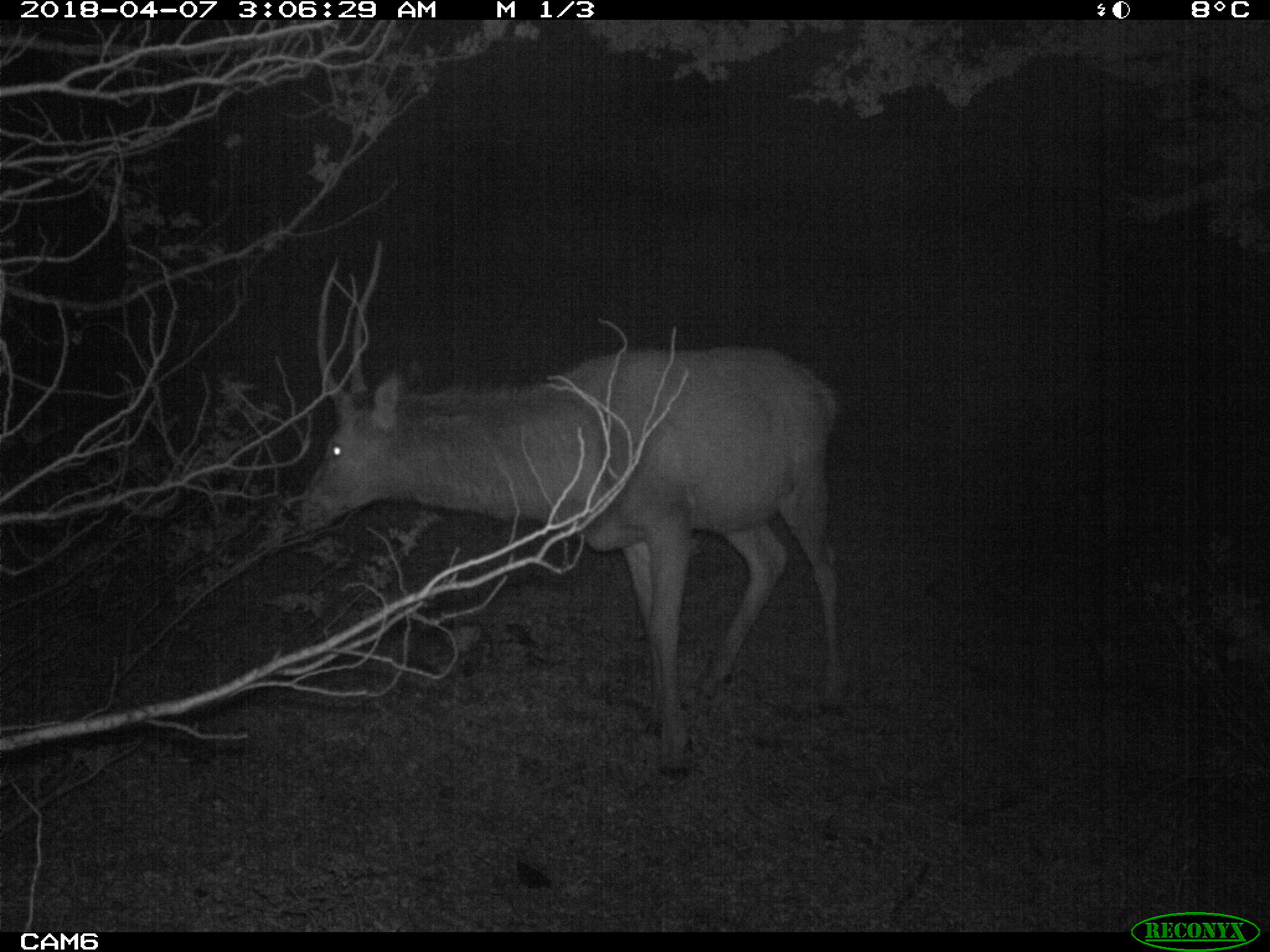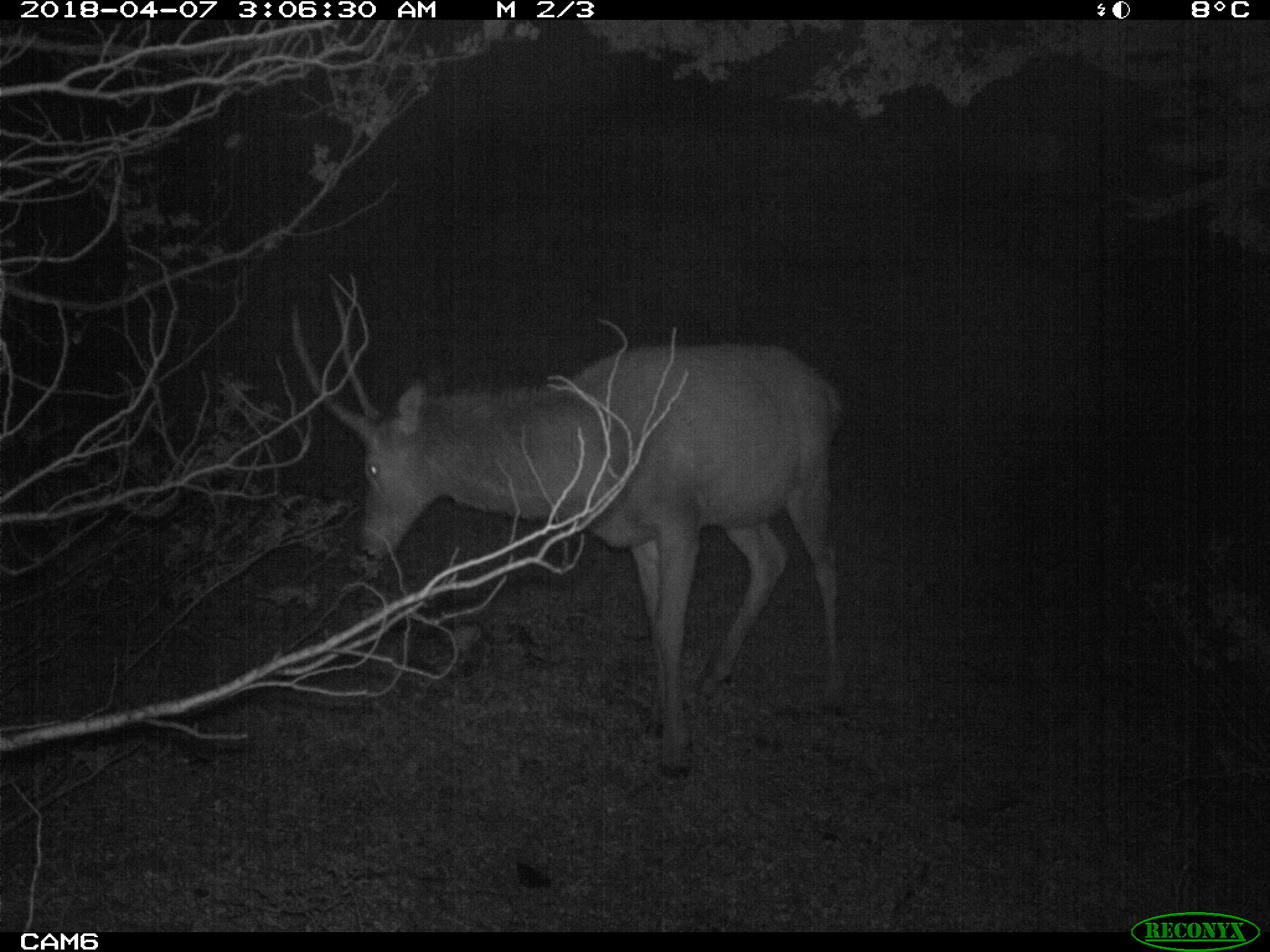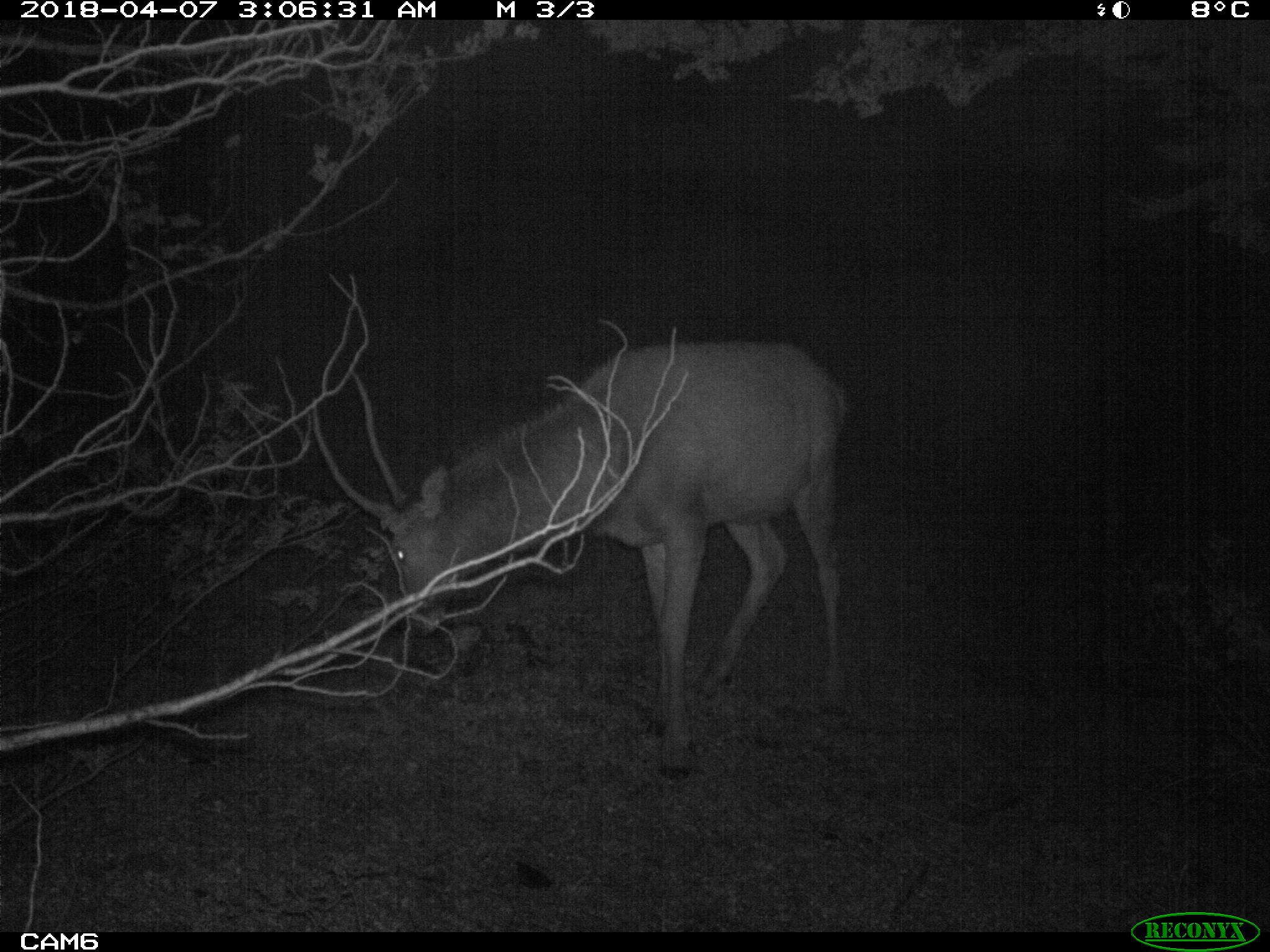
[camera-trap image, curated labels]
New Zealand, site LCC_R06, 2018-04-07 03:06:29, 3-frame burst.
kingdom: Animalia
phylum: Chordata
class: Mammalia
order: Artiodactyla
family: Cervidae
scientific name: Cervidae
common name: deer